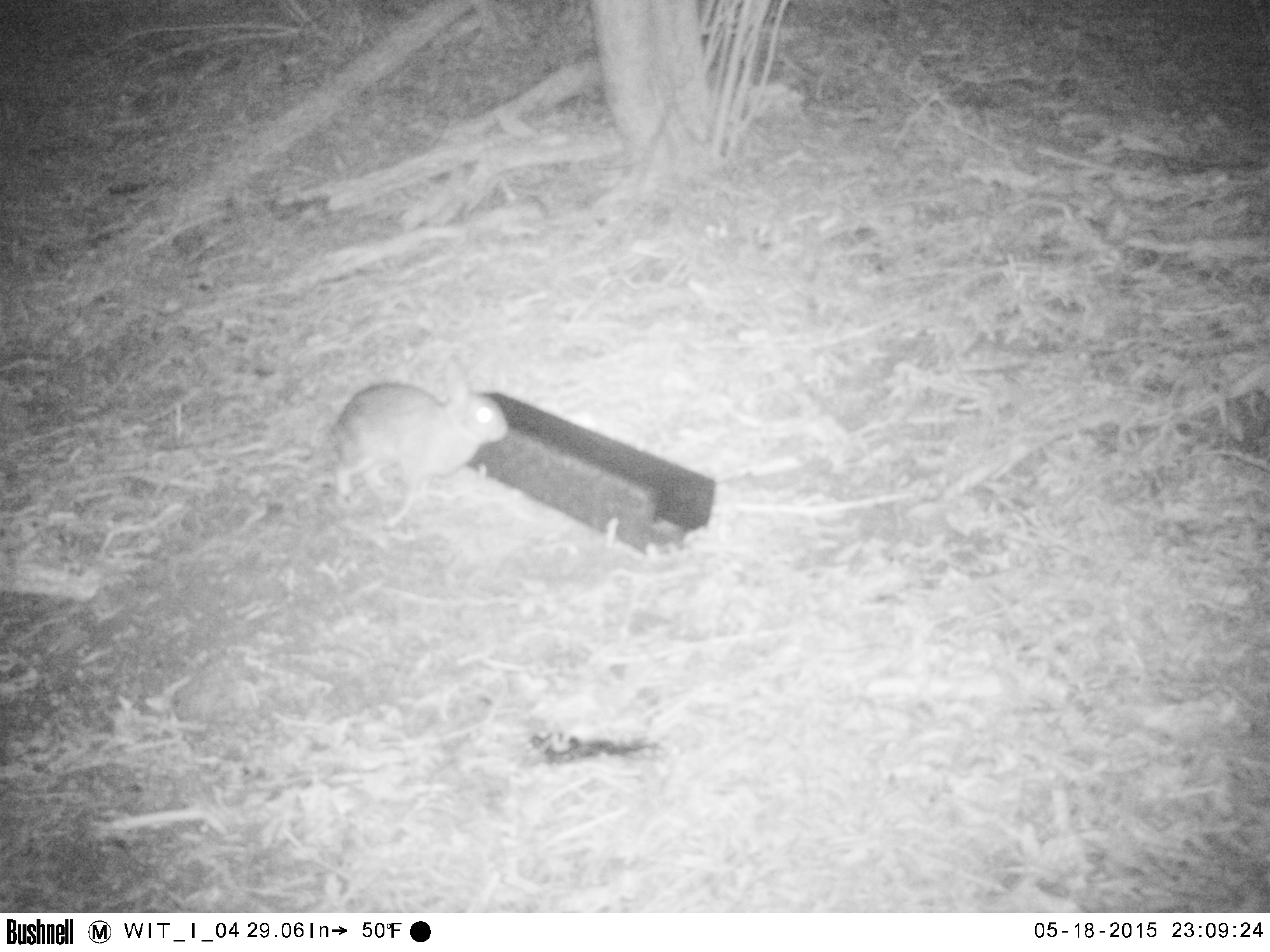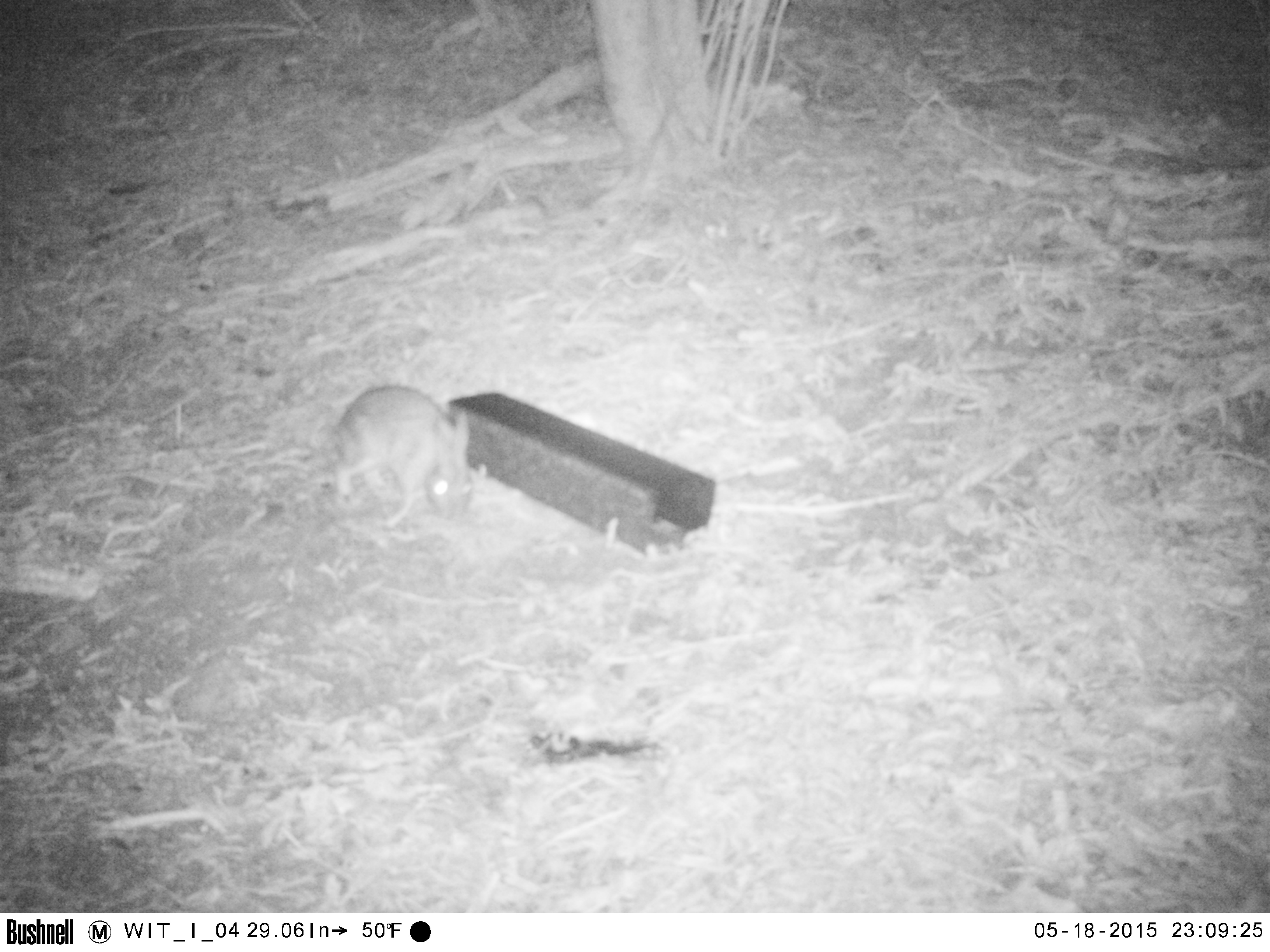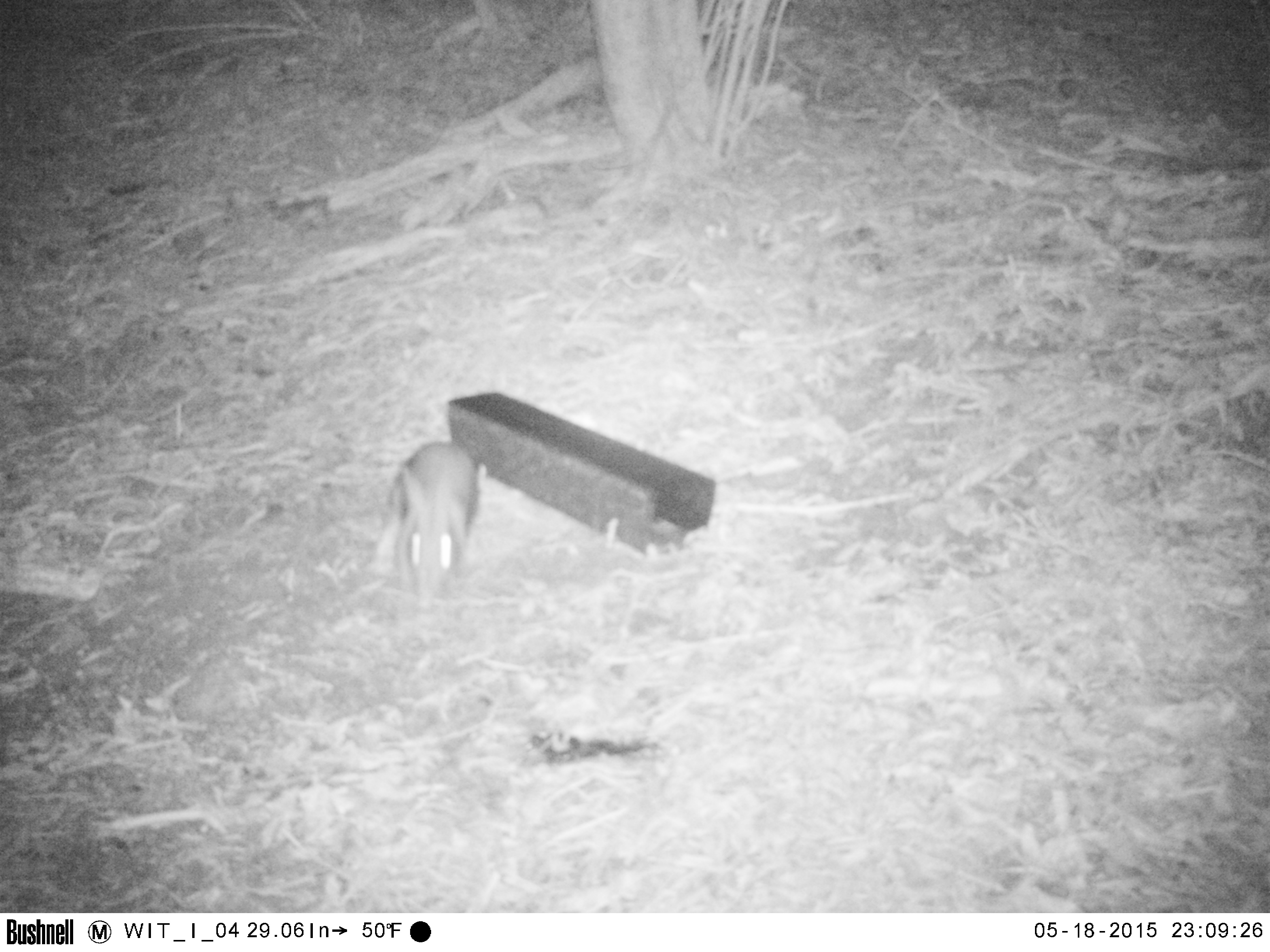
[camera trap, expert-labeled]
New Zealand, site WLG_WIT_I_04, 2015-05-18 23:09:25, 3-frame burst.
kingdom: Animalia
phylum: Chordata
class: Mammalia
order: Lagomorpha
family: Leporidae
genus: Oryctolagus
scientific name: Oryctolagus cuniculus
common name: european rabbit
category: rabbit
Rabbit (european rabbit) (Oryctolagus cuniculus).